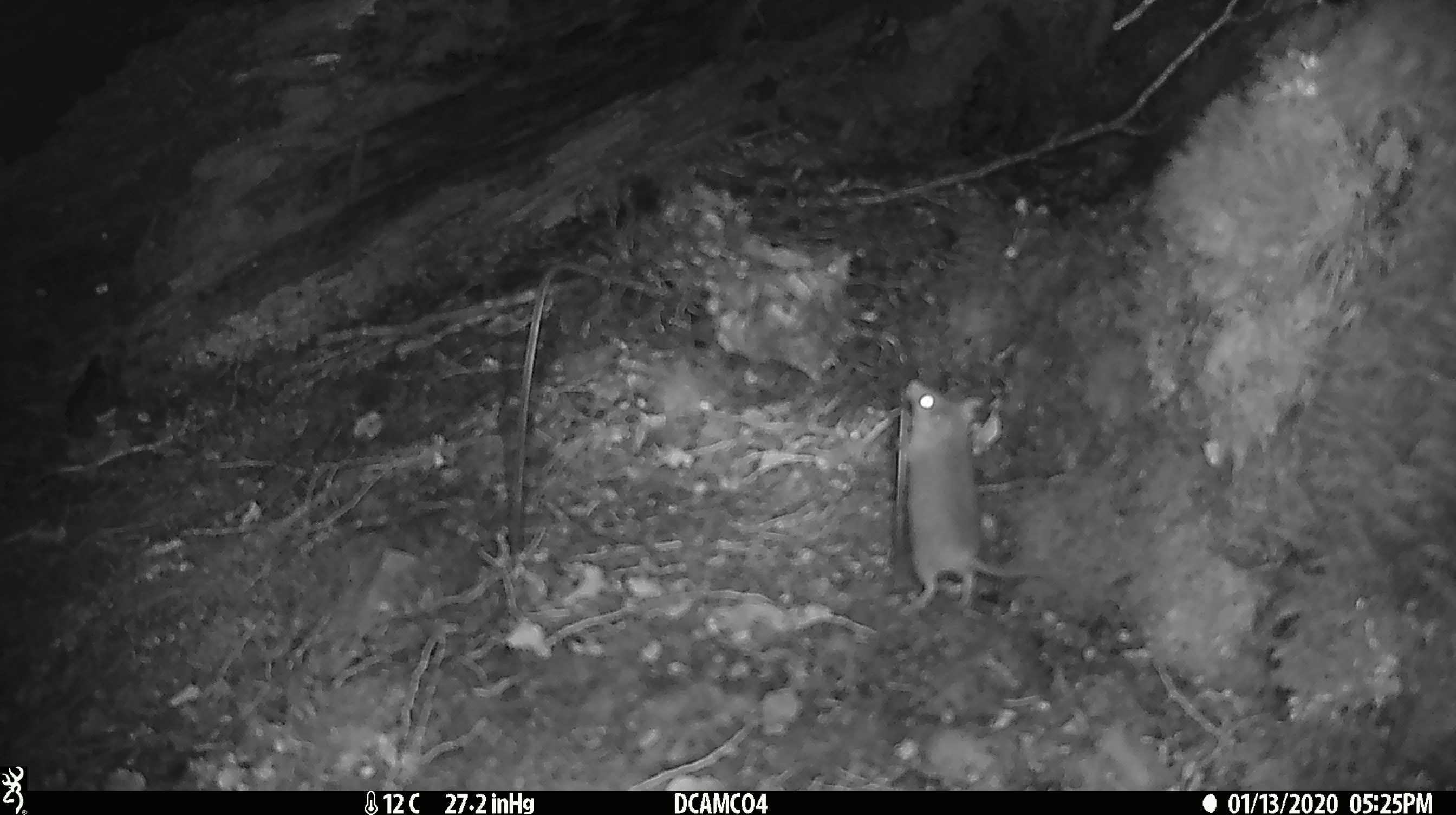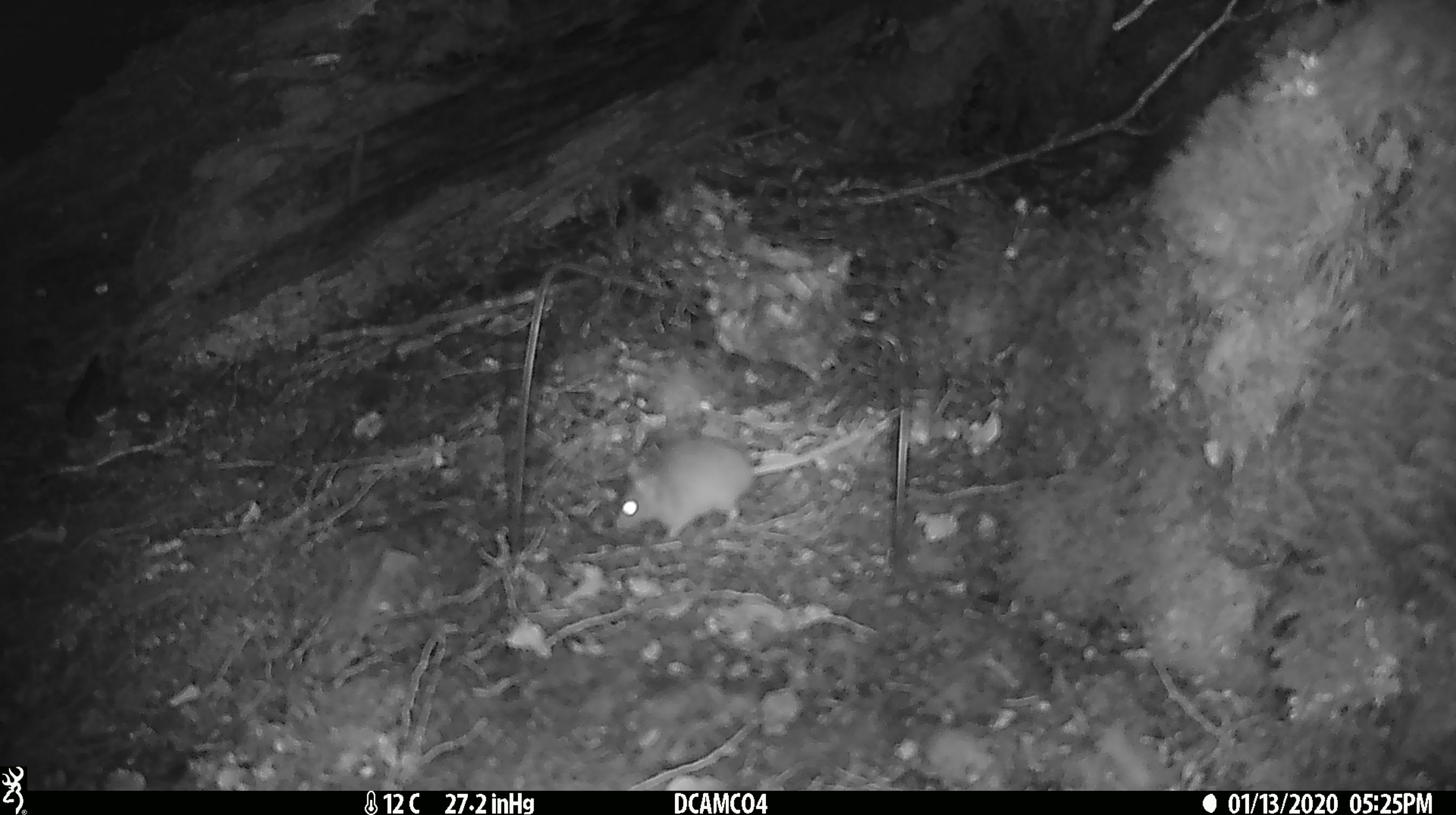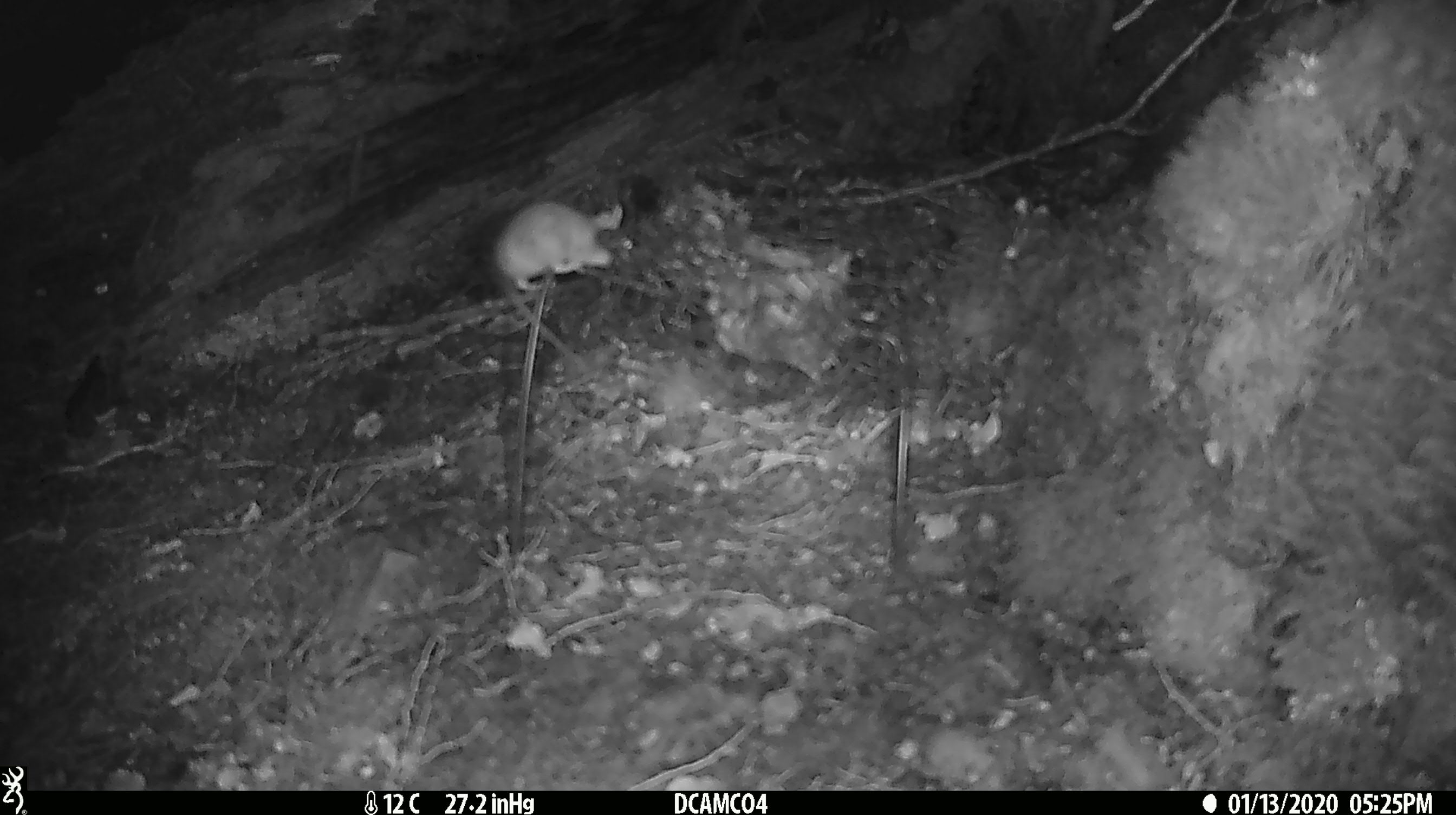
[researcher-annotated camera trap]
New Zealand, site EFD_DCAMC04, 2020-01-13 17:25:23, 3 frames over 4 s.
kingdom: Animalia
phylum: Chordata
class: Mammalia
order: Rodentia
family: Muridae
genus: Mus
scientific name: Mus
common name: mouse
Mouse (Mus).